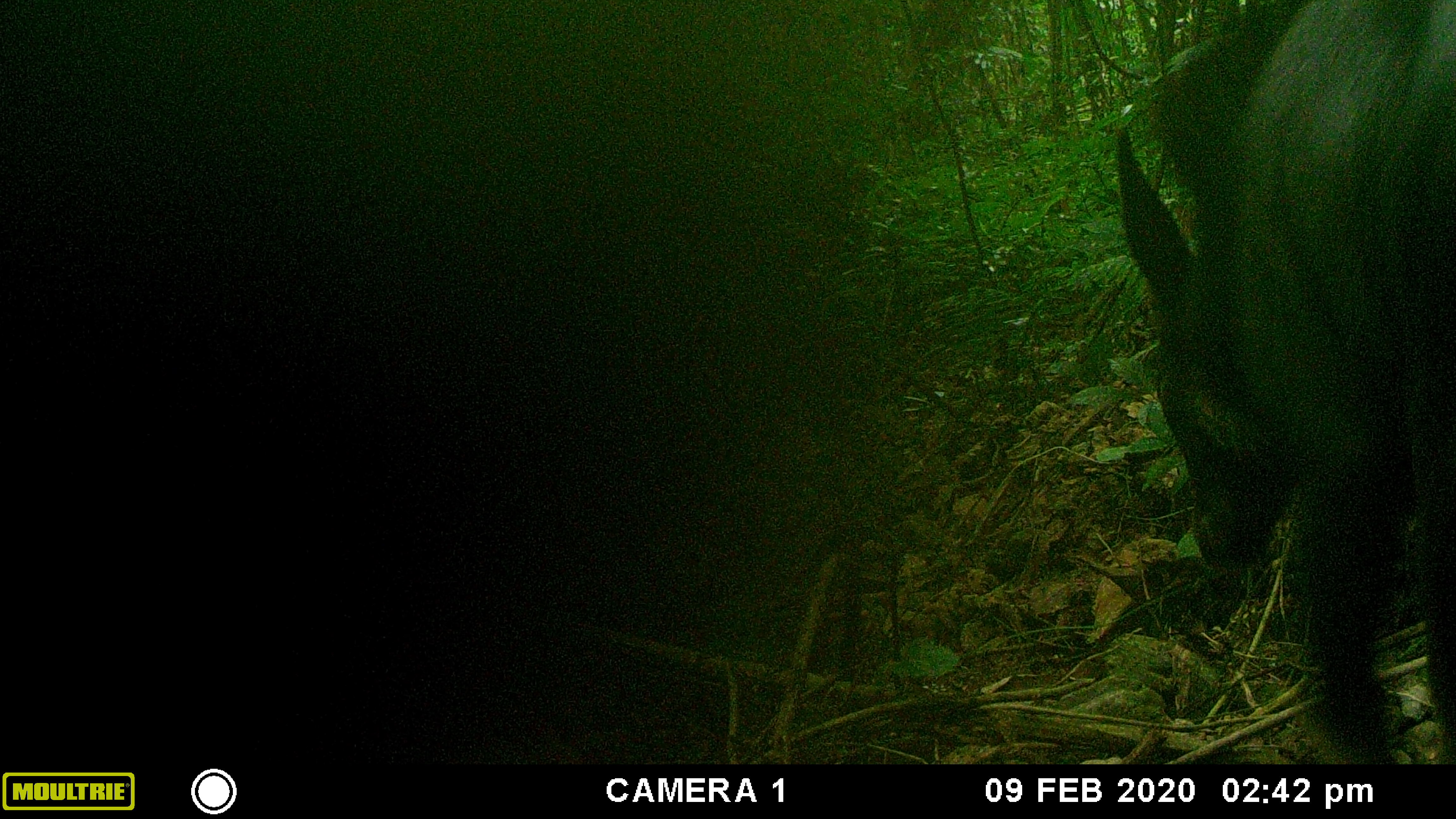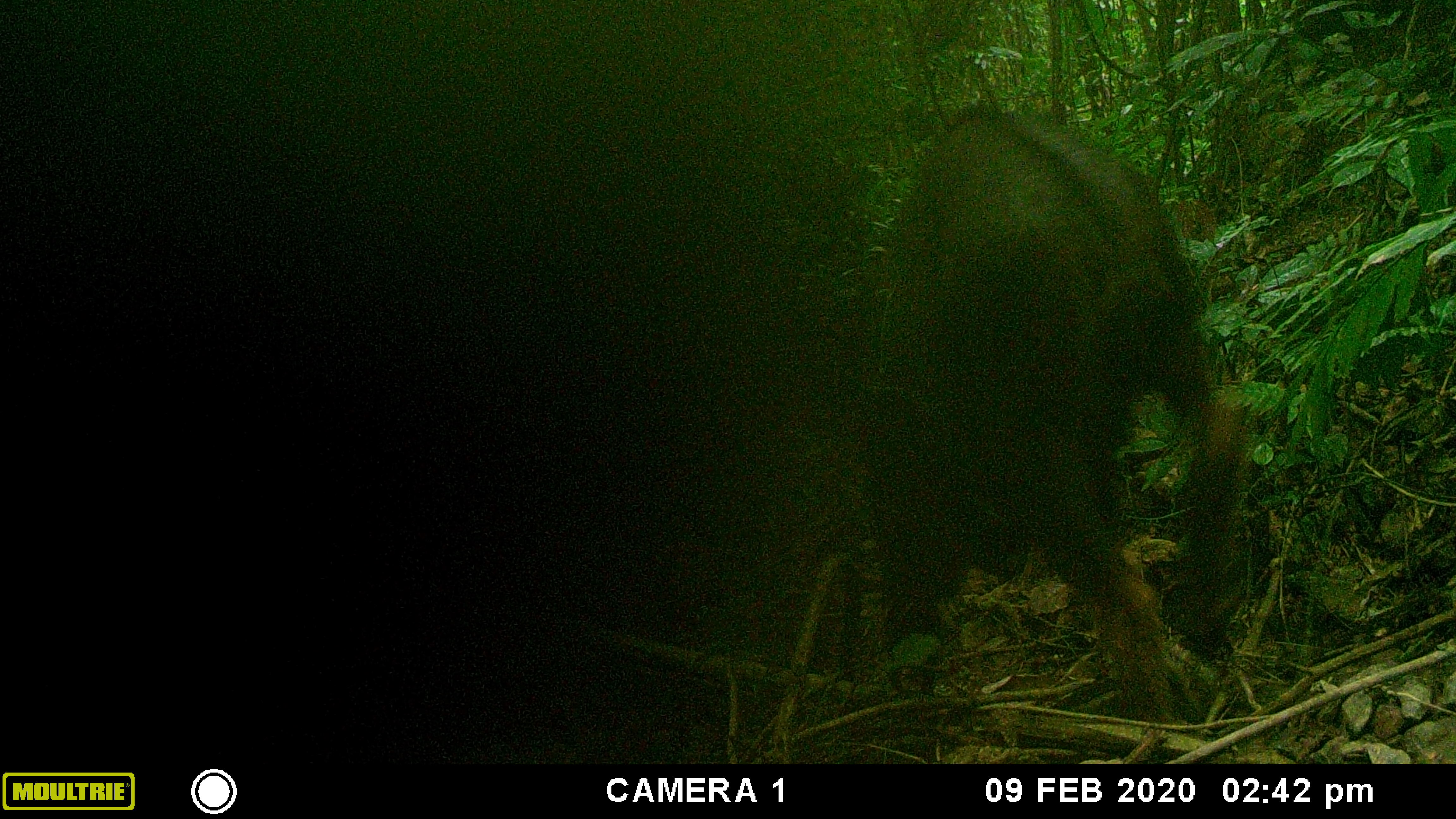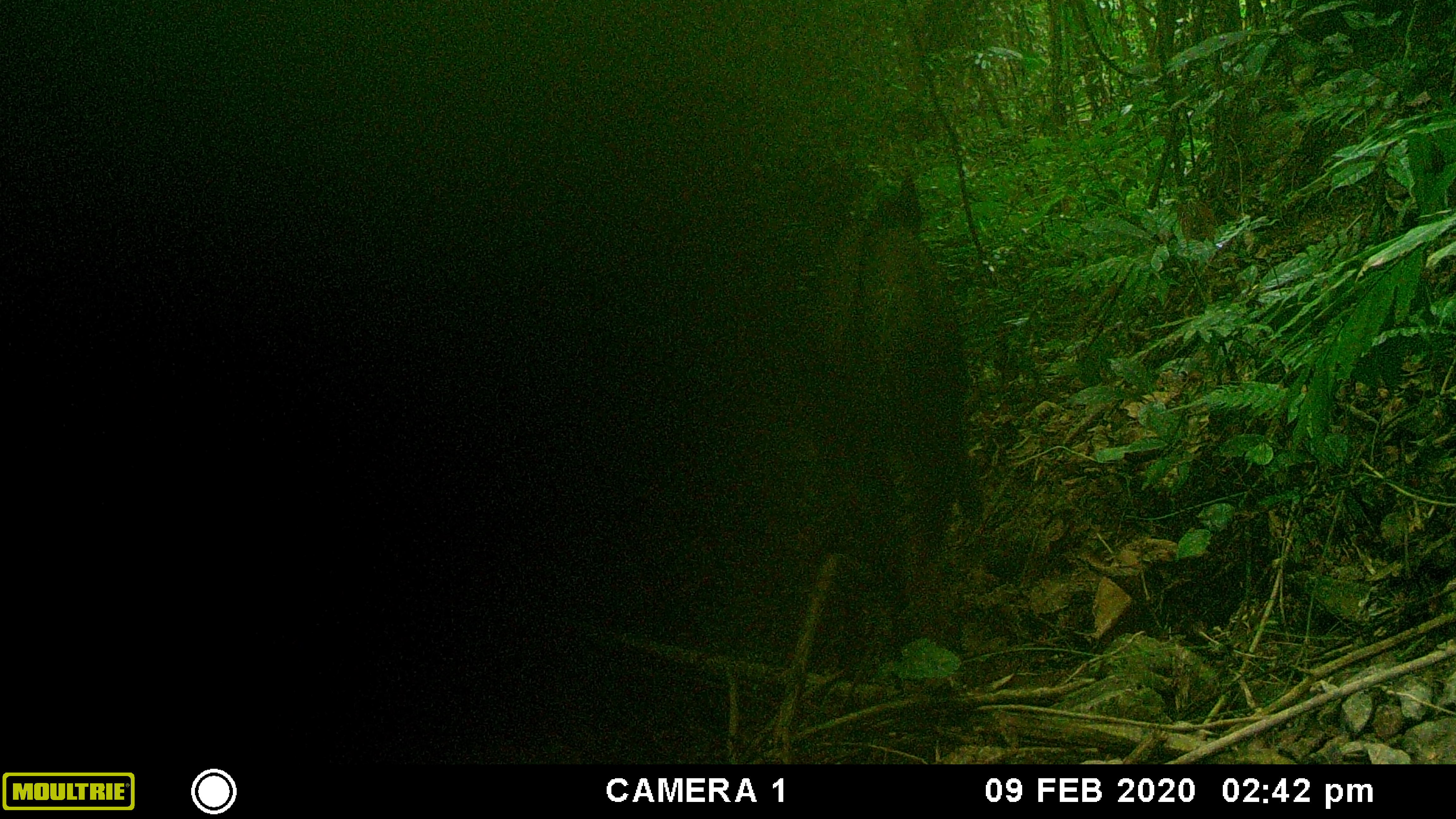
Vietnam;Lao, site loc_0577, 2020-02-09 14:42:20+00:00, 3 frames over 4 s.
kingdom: Animalia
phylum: Chordata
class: Mammalia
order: Artiodactyla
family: Bovidae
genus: Capricornis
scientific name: Capricornis sumatraensis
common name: chinese serow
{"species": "chinese serow (Capricornis sumatraensis)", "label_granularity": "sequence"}